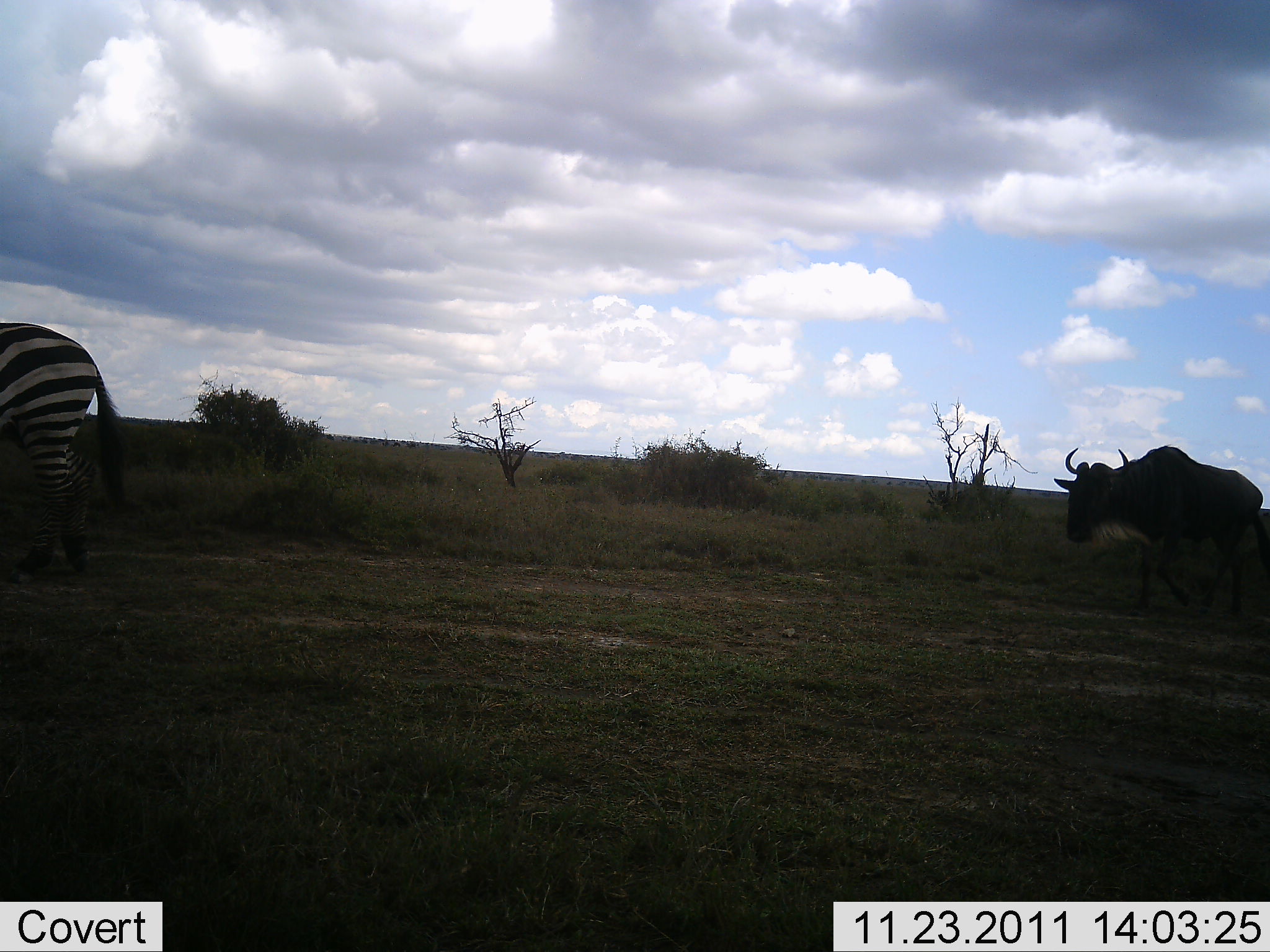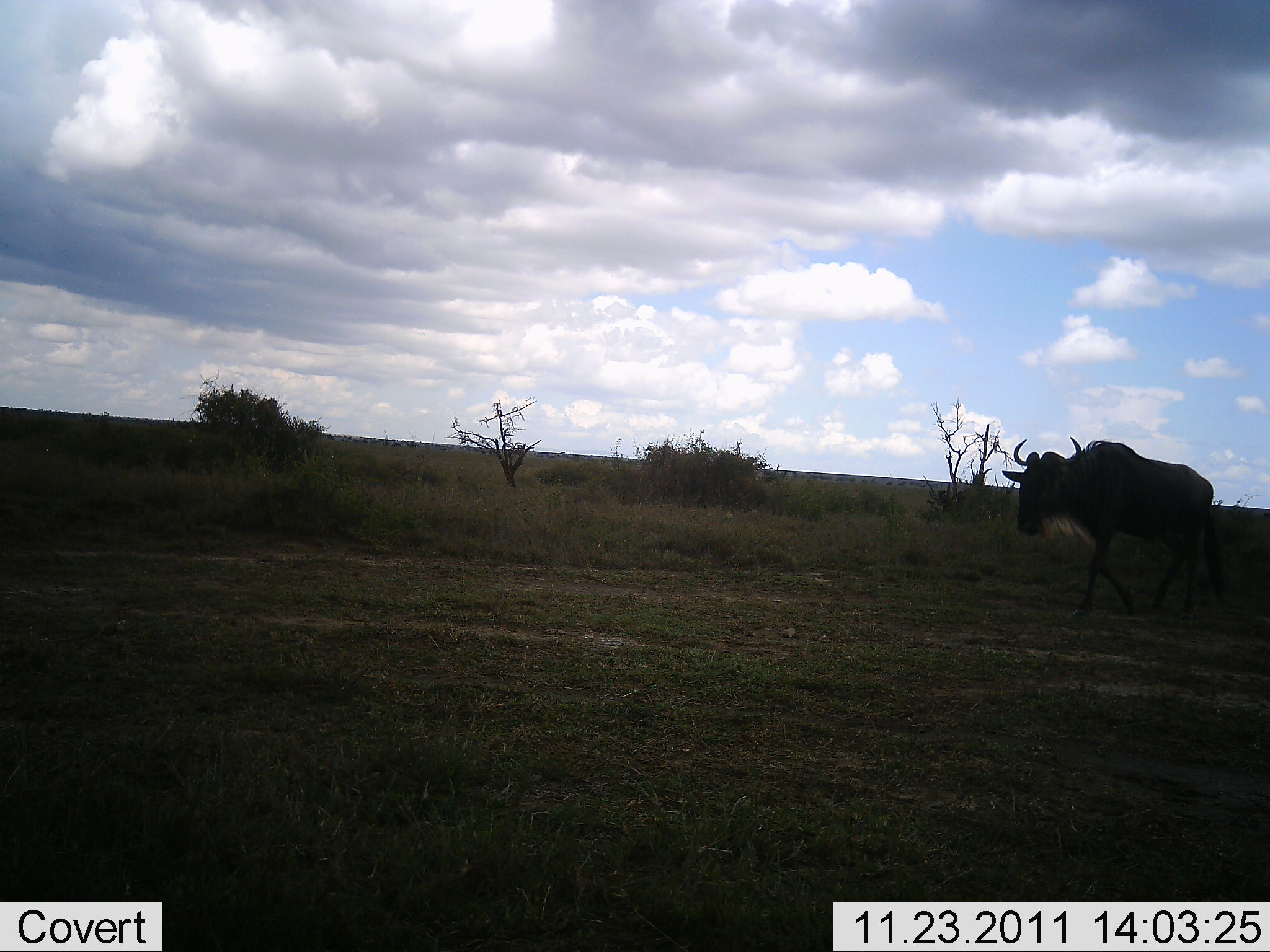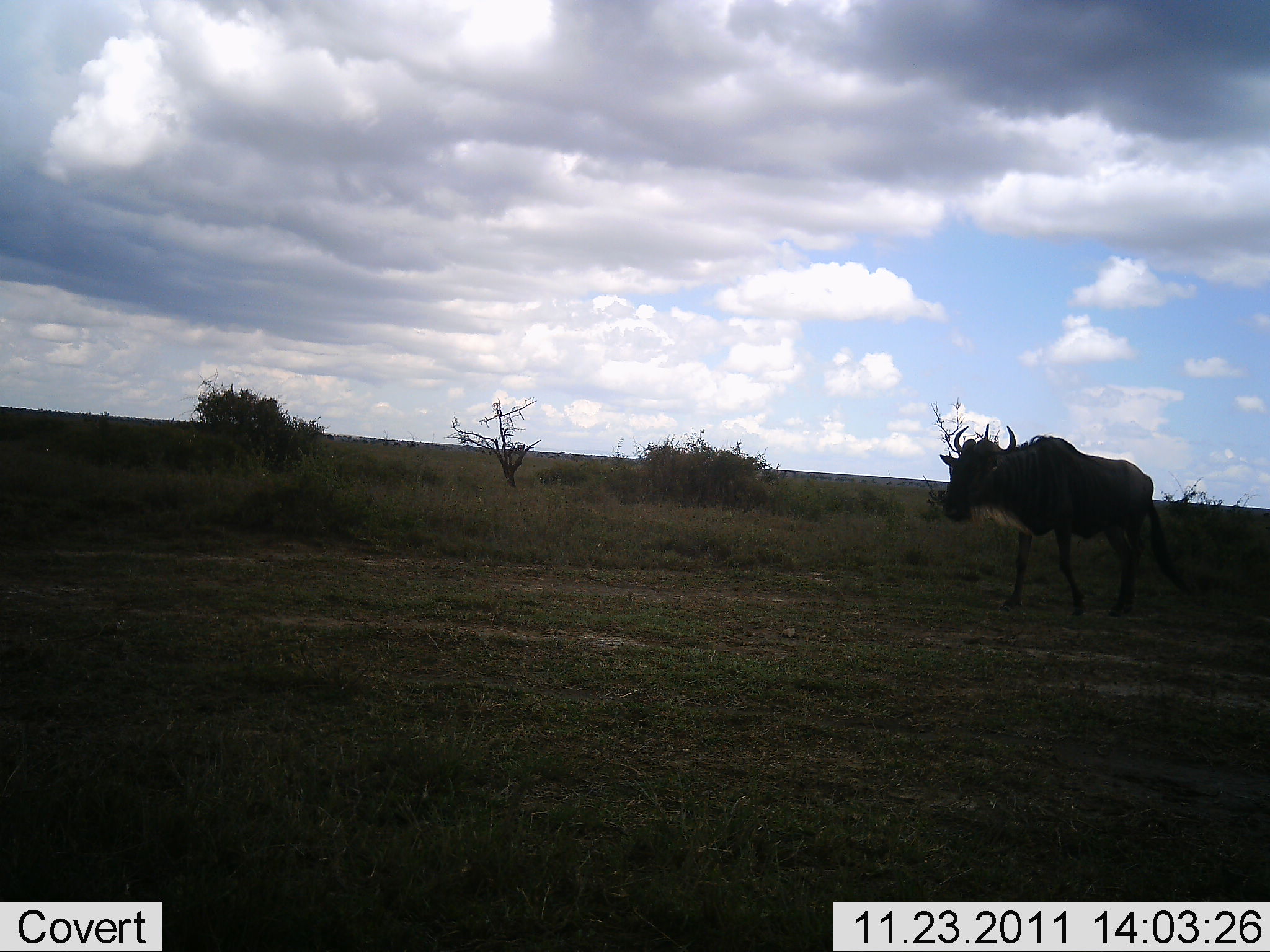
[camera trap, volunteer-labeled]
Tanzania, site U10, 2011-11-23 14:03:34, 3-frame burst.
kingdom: Animalia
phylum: Chordata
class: Mammalia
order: Artiodactyla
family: Bovidae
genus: Connochaetes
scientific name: Connochaetes taurinus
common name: blue wildebeest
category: wildebeest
Wildebeest (blue wildebeest) (Connochaetes taurinus), count 1. Behavior (volunteer vote fractions): standing 8%, resting 0%, moving 100%, interacting 0%. Young present (vote fraction): 0%. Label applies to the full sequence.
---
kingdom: Animalia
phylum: Chordata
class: Mammalia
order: Perissodactyla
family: Equidae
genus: Equus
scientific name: Equus quagga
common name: plains zebra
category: zebra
Zebra (plains zebra) (Equus quagga), count 1. Behavior (volunteer vote fractions): standing 10%, resting 0%, moving 100%, interacting 0%. Young present (vote fraction): 0%. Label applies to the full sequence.